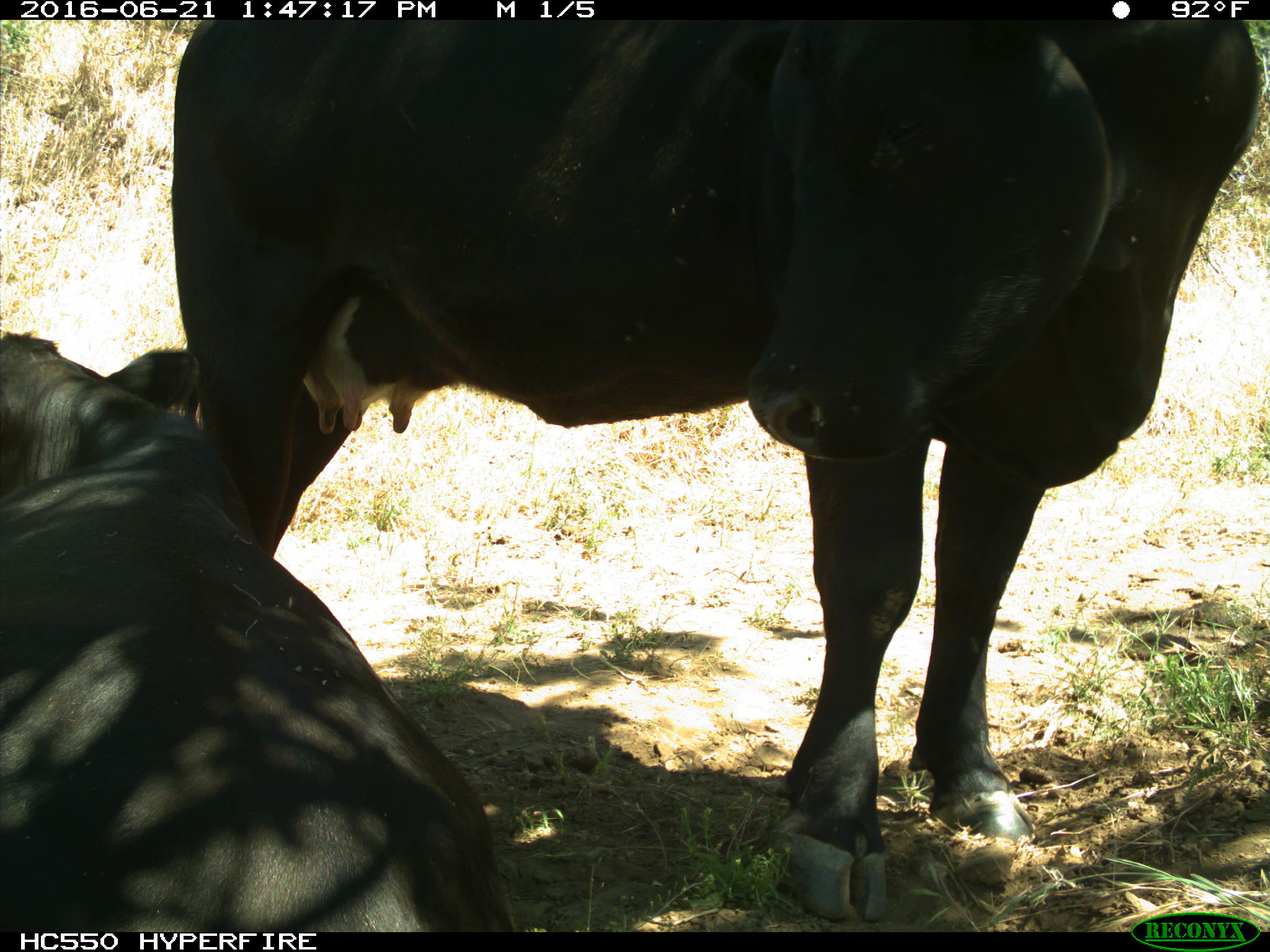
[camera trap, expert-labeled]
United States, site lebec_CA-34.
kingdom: Animalia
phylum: Chordata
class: Mammalia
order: Artiodactyla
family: Bovidae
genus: Bos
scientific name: Bos taurus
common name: domestic cow